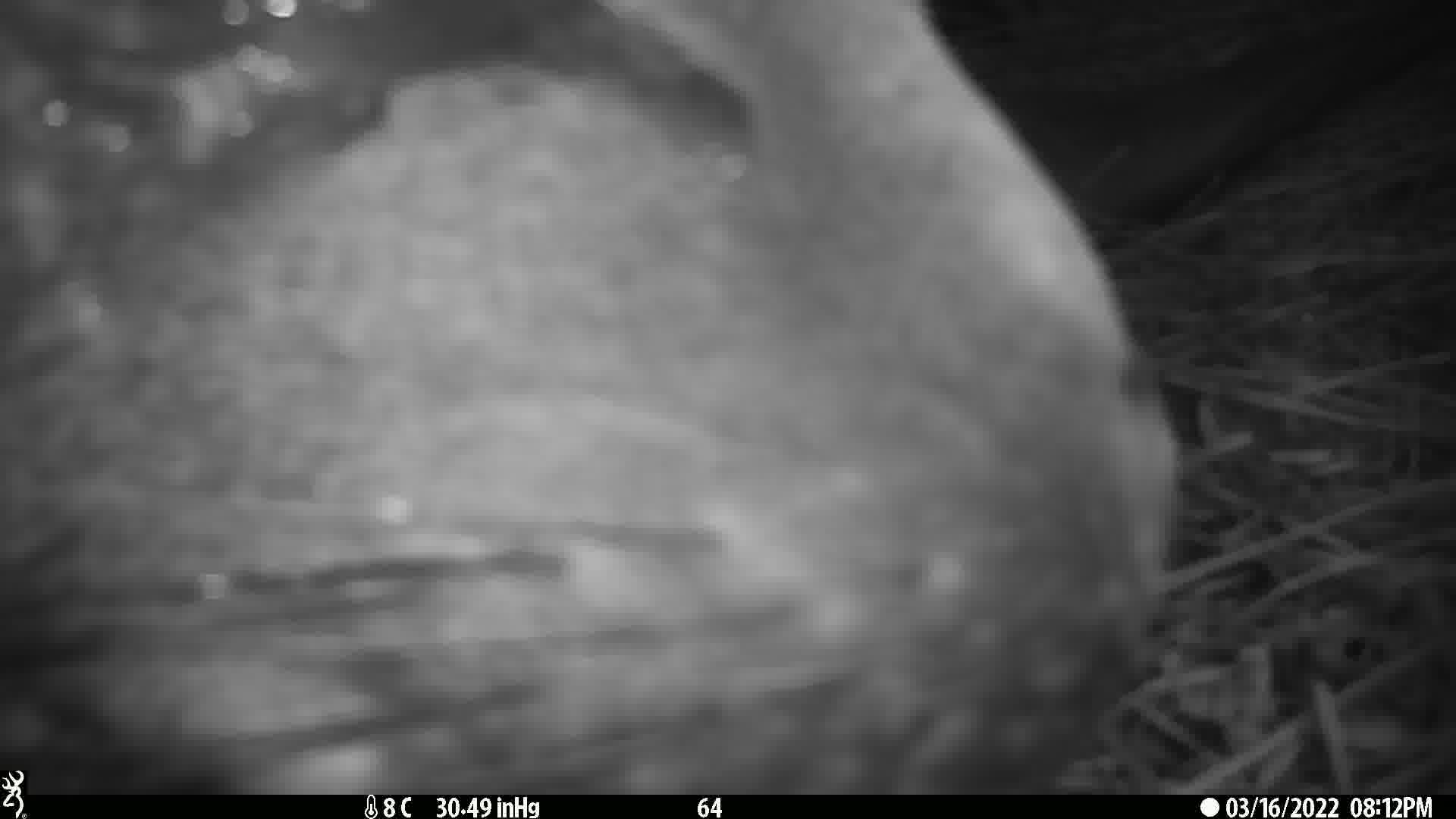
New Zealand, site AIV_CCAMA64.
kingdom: Animalia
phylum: Chordata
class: Mammalia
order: Carnivora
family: Otariidae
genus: Phocarctos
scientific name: Phocarctos hookeri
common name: new zealand sea lion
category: sealion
Sealion (new zealand sea lion) (Phocarctos hookeri).